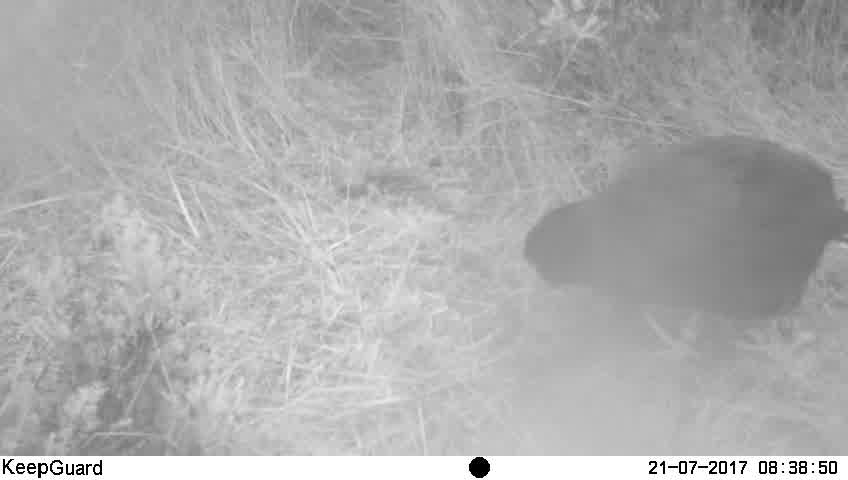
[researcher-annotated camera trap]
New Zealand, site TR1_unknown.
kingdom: Animalia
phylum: Chordata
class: Aves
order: Gruiformes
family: Rallidae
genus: Porphyrio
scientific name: Porphyrio mantelli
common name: takahe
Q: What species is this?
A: Takahe (Porphyrio mantelli).